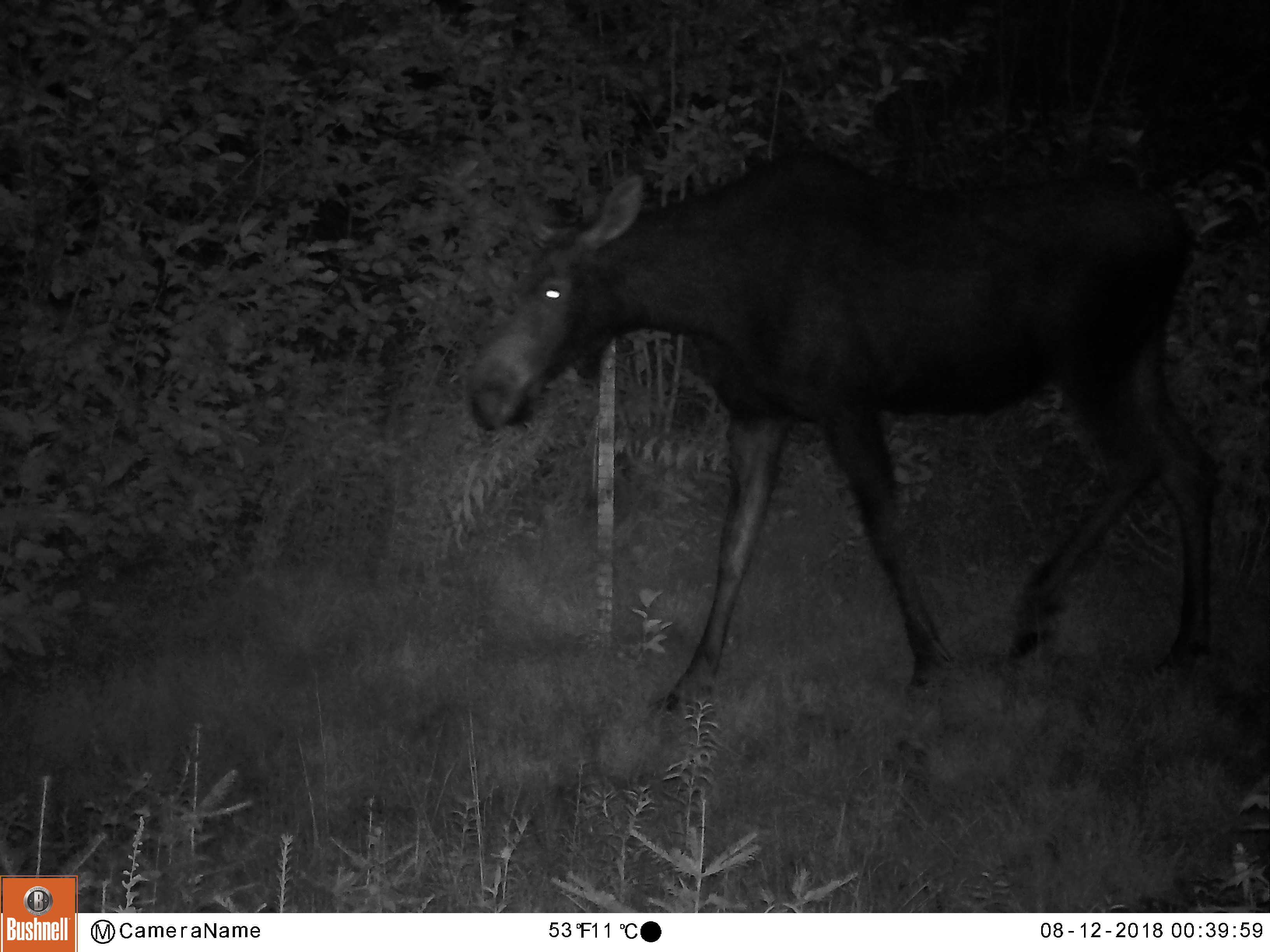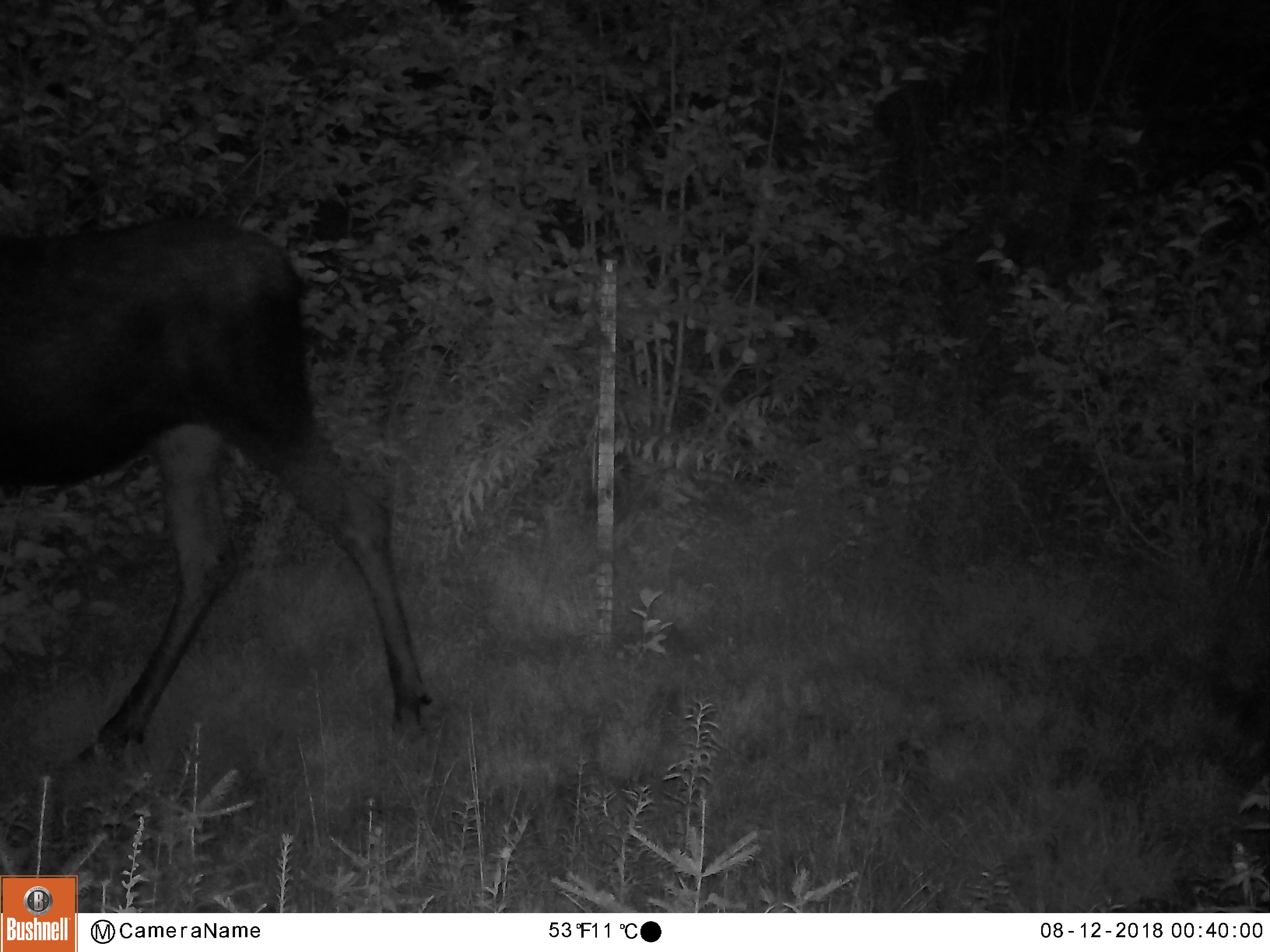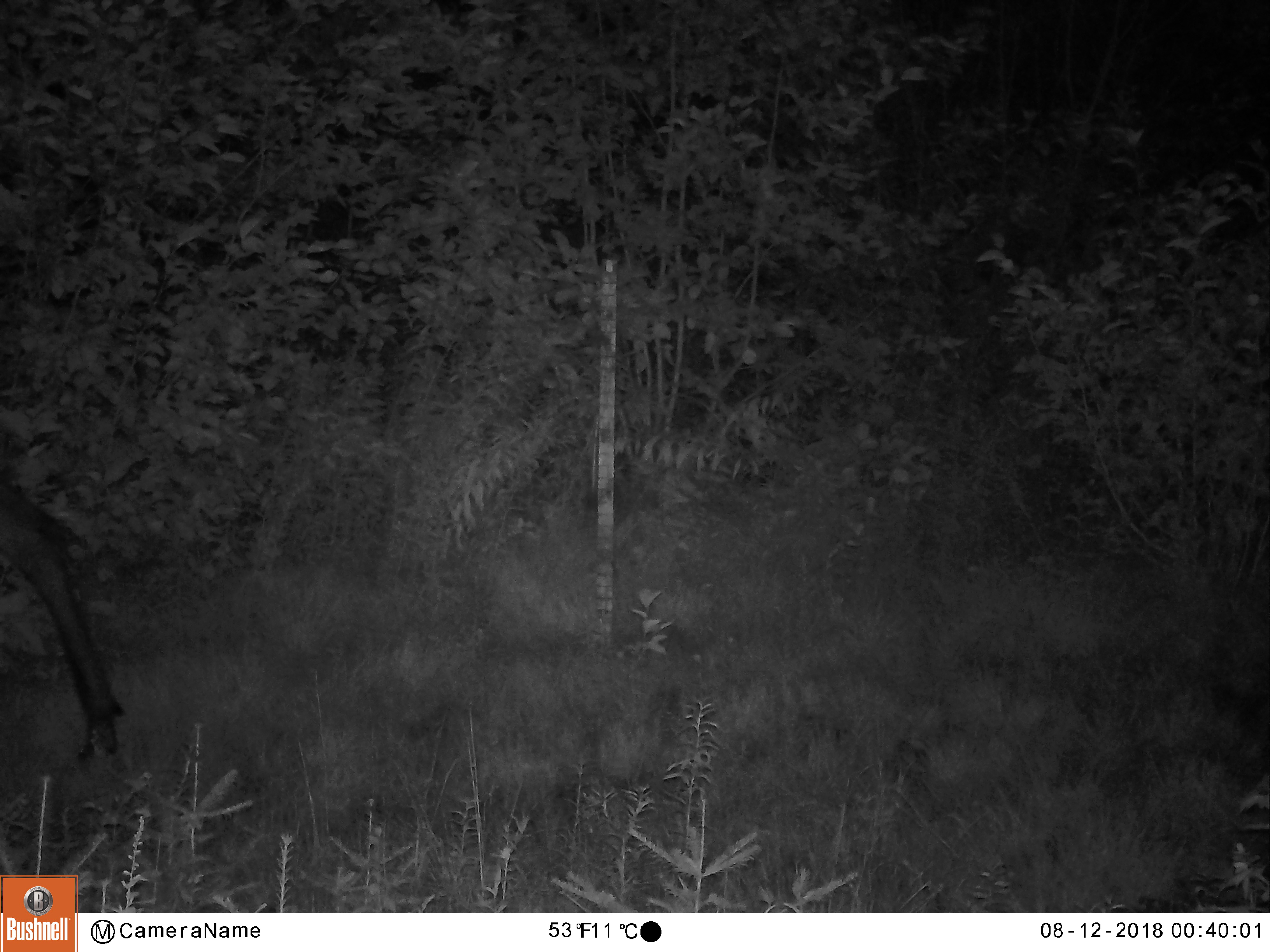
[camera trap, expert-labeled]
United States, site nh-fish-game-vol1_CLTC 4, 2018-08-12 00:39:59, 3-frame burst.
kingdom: Animalia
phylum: Chordata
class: Mammalia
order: Artiodactyla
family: Cervidae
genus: Alces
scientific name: Alces alces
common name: moose